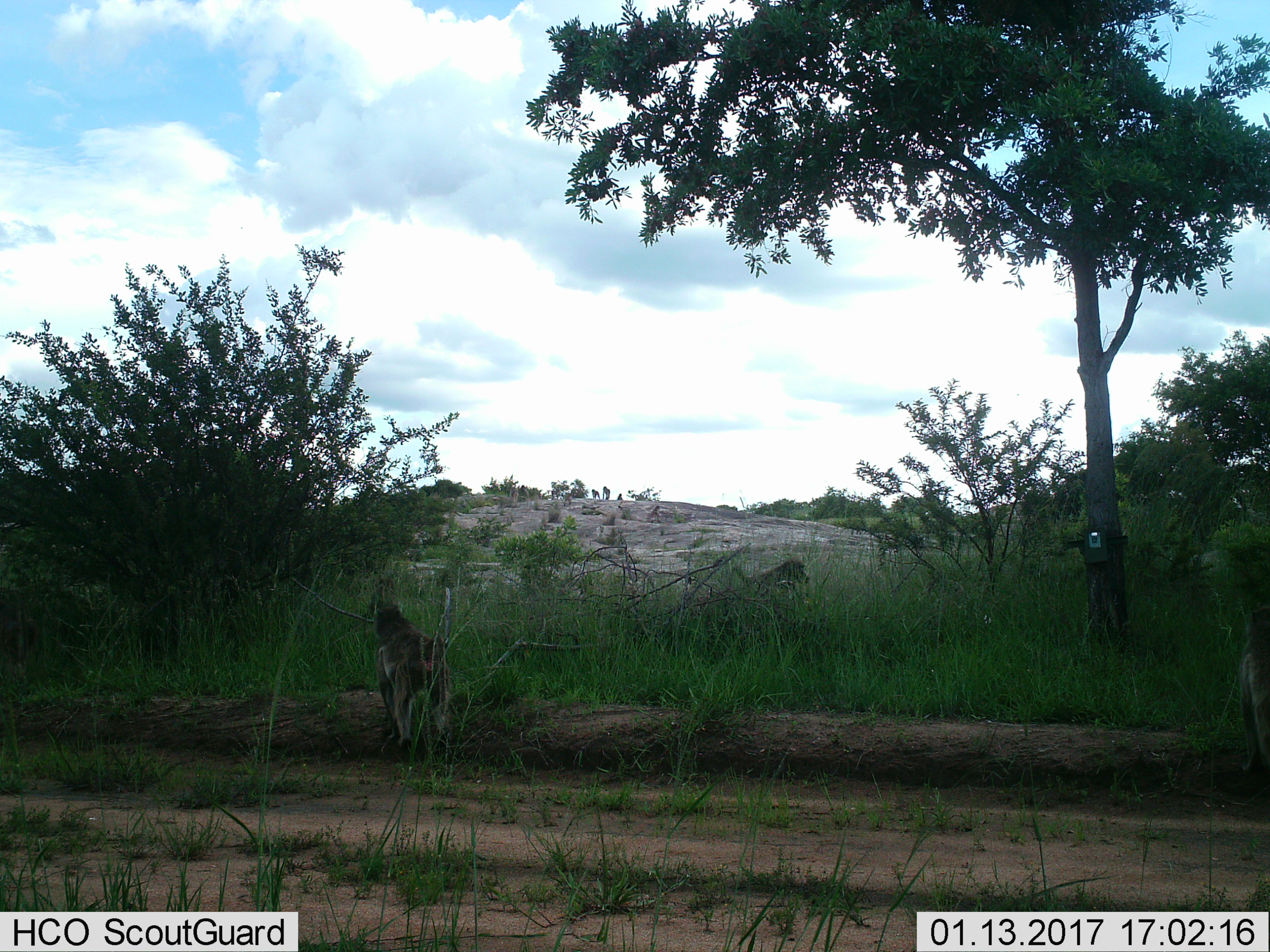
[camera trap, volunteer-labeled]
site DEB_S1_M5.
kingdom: Animalia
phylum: Chordata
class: Mammalia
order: Primates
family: Cercopithecidae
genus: Papio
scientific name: Papio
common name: baboon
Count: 2.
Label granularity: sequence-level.